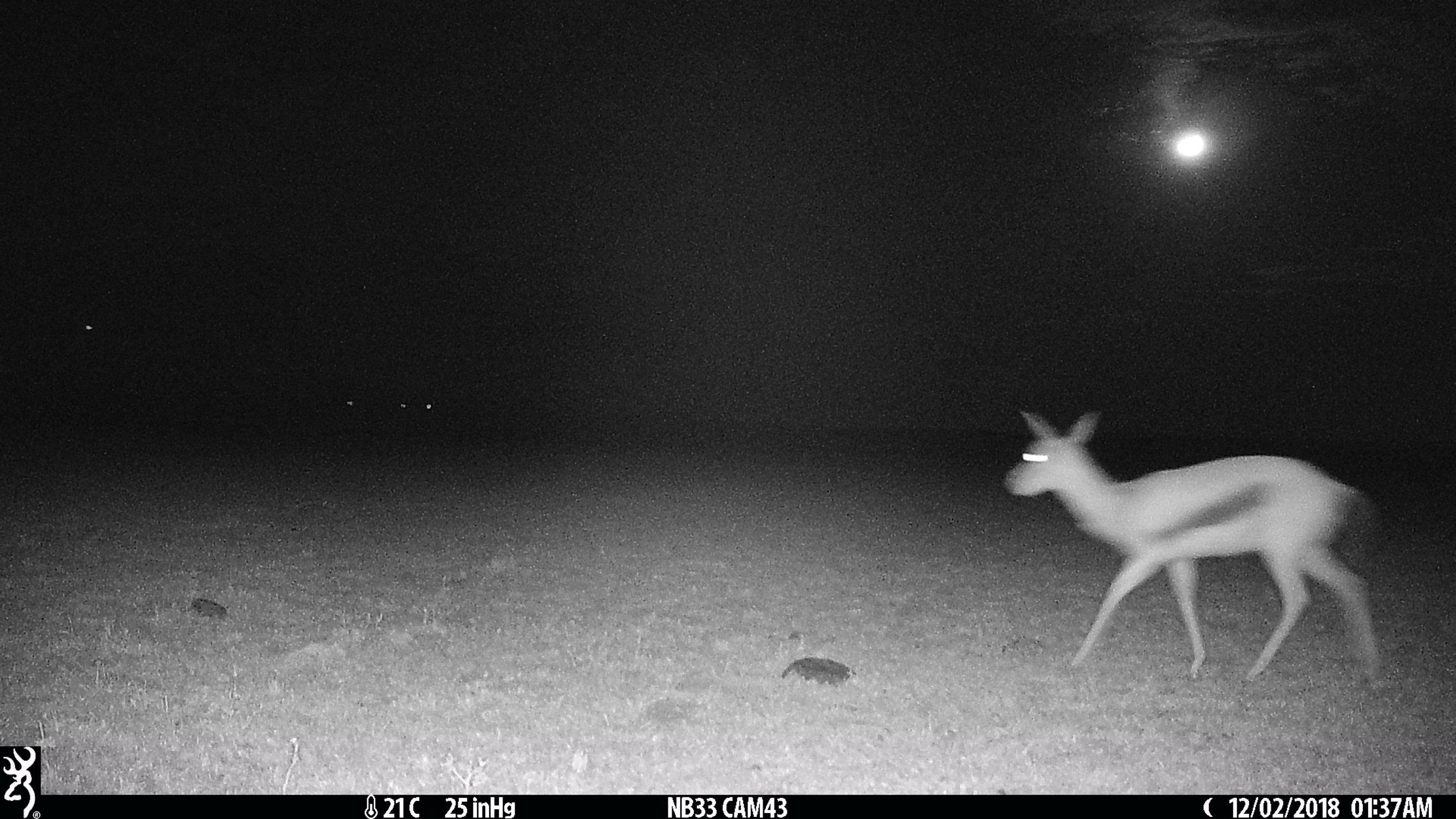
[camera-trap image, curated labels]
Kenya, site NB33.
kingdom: Animalia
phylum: Chordata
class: Mammalia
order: Artiodactyla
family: Bovidae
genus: Eudorcas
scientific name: Eudorcas thomsonii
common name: thomon's gazelle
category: gazelle thomsons